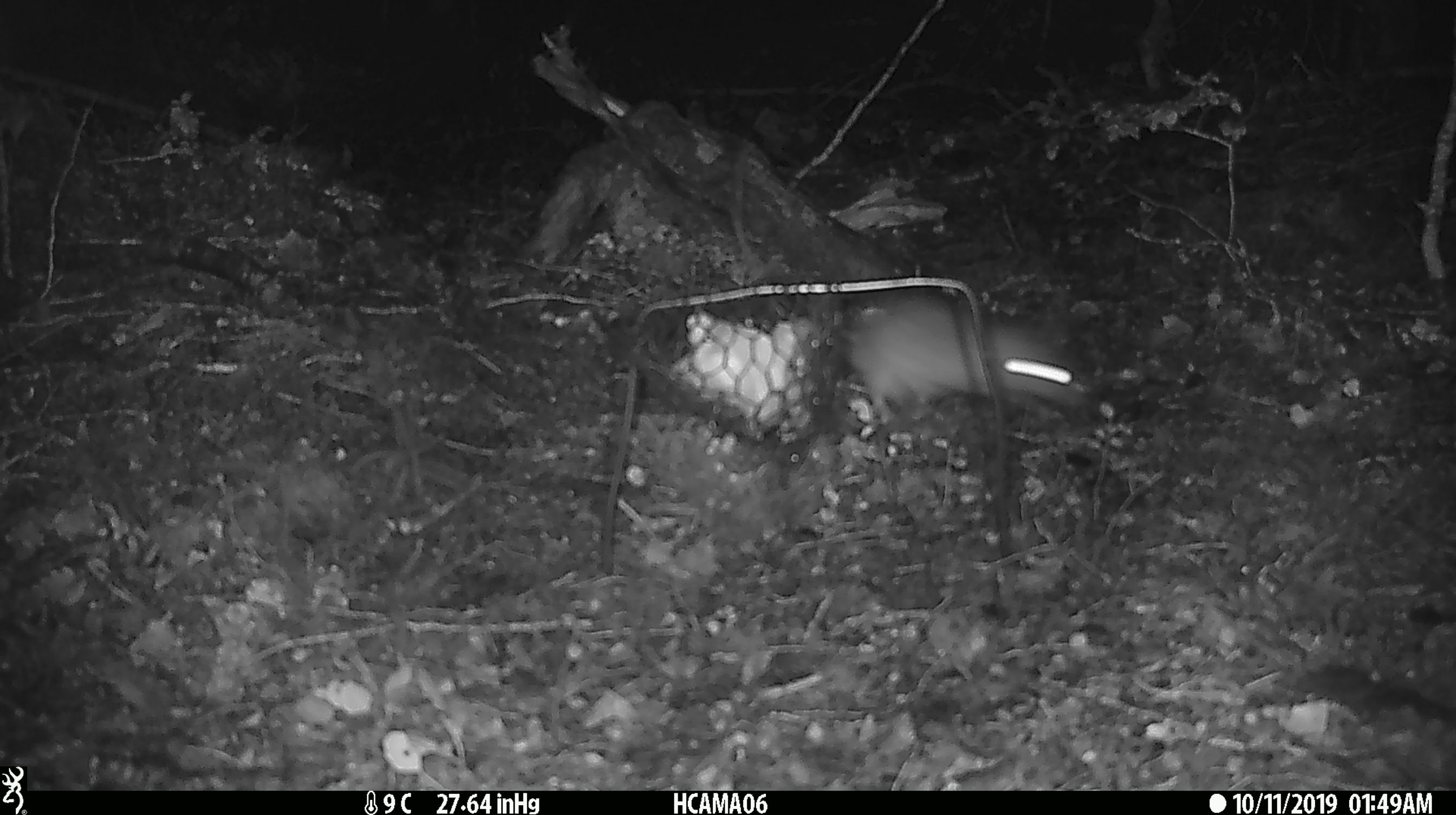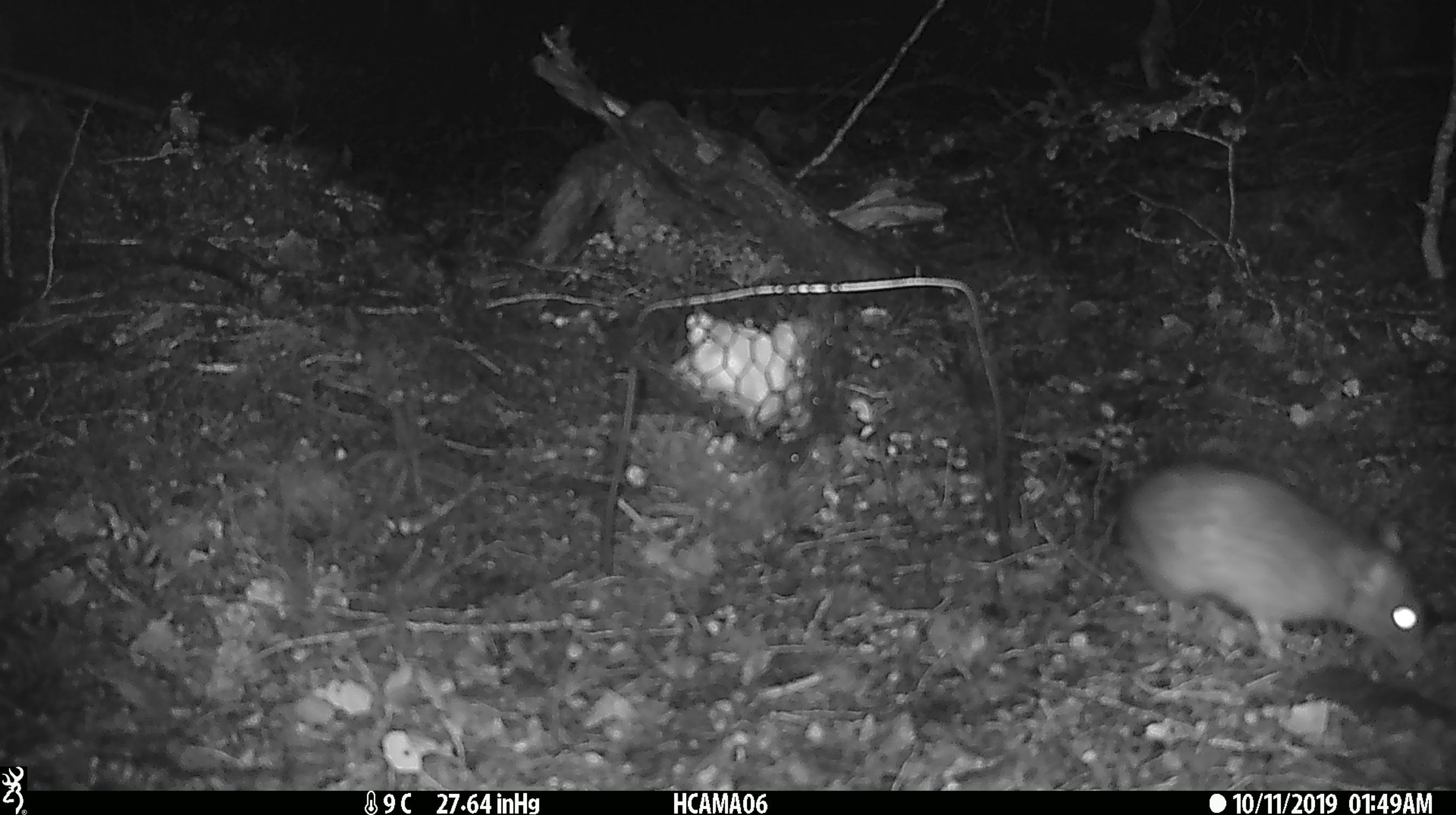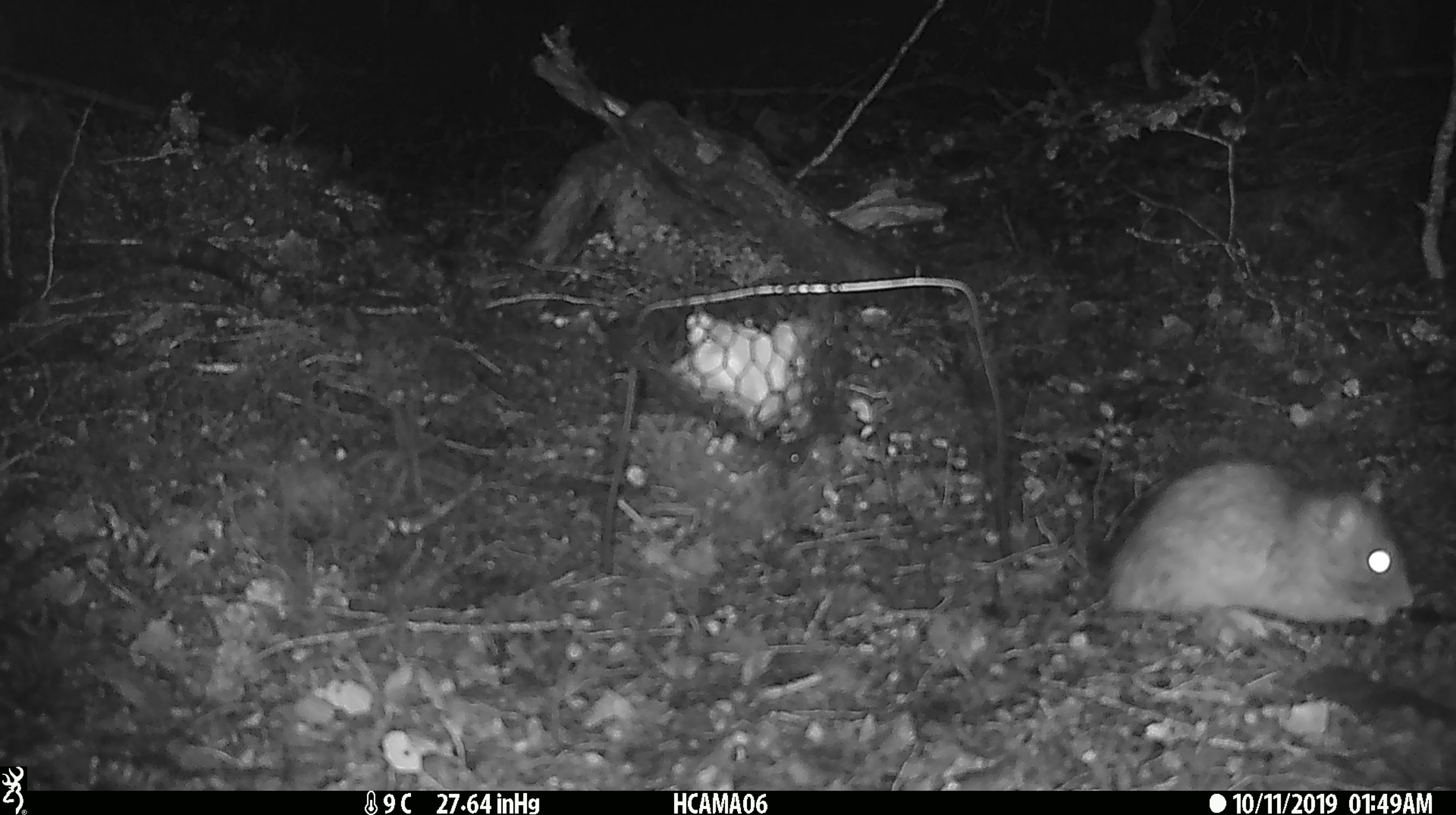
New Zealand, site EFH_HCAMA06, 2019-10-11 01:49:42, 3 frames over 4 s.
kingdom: Animalia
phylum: Chordata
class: Mammalia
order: Rodentia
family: Muridae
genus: Rattus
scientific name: Rattus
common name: rat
Rat (Rattus).